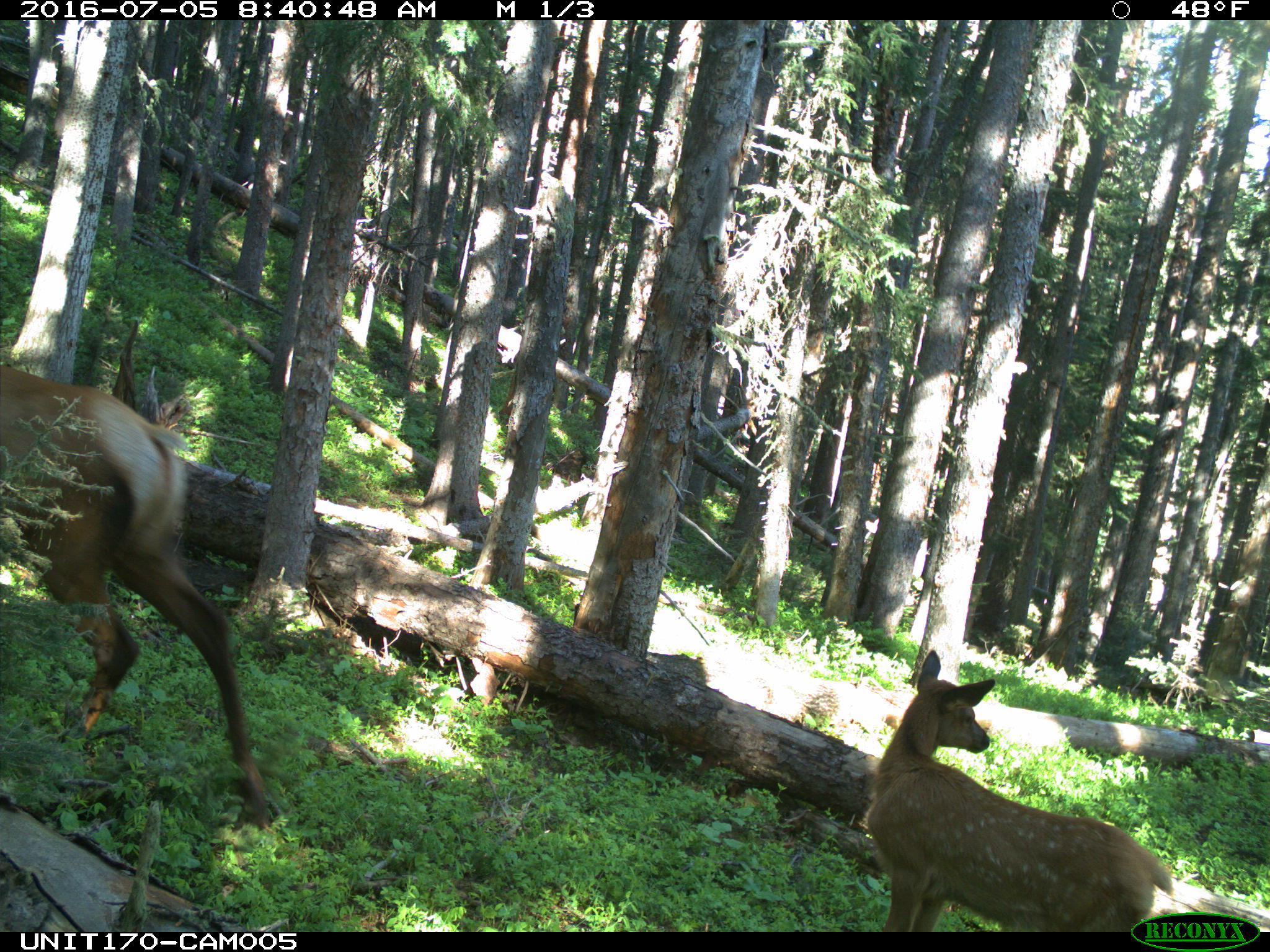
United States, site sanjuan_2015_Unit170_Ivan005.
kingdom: Animalia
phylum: Chordata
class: Mammalia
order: Artiodactyla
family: Cervidae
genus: Cervus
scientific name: Cervus elaphus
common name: red deer